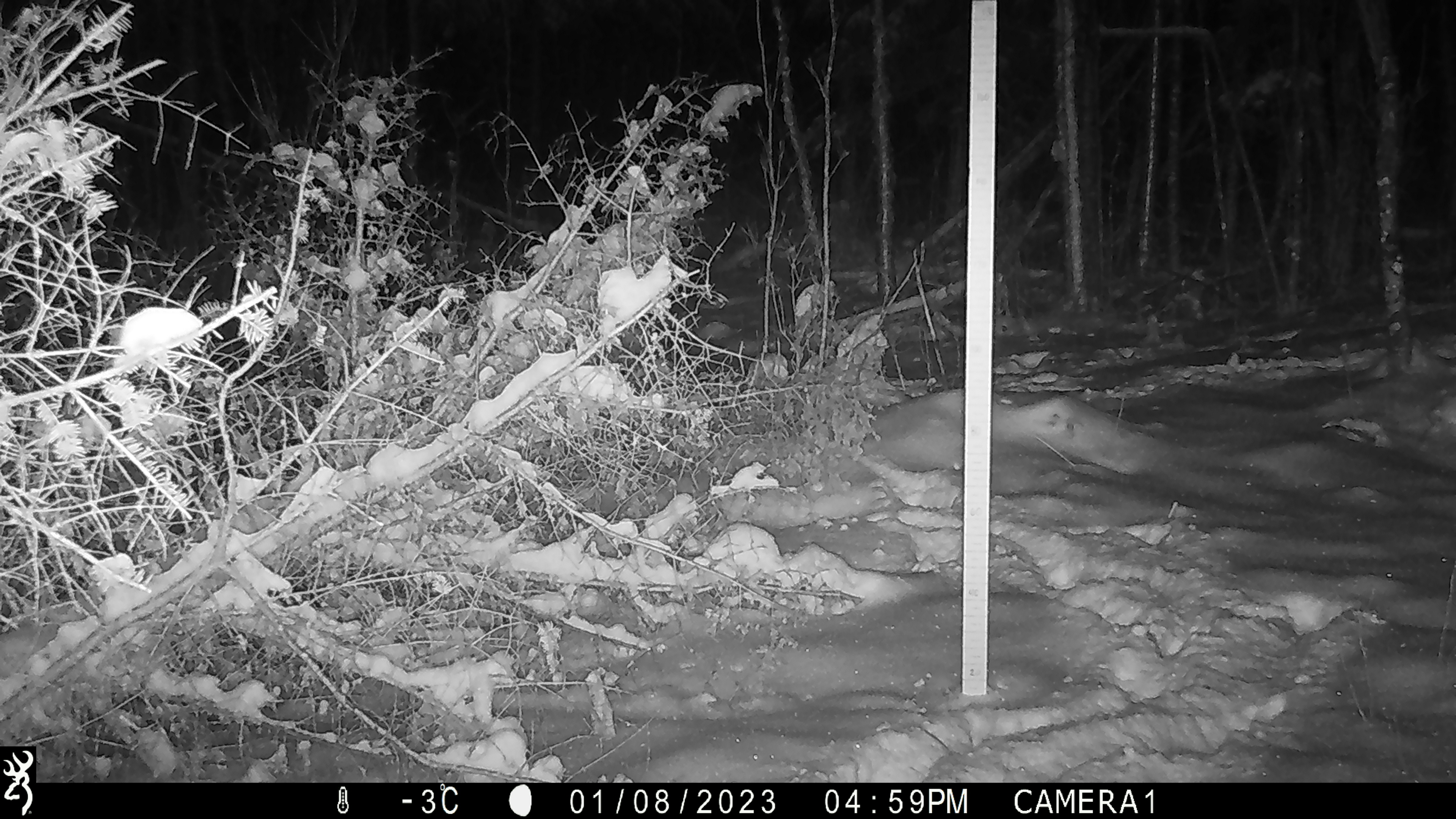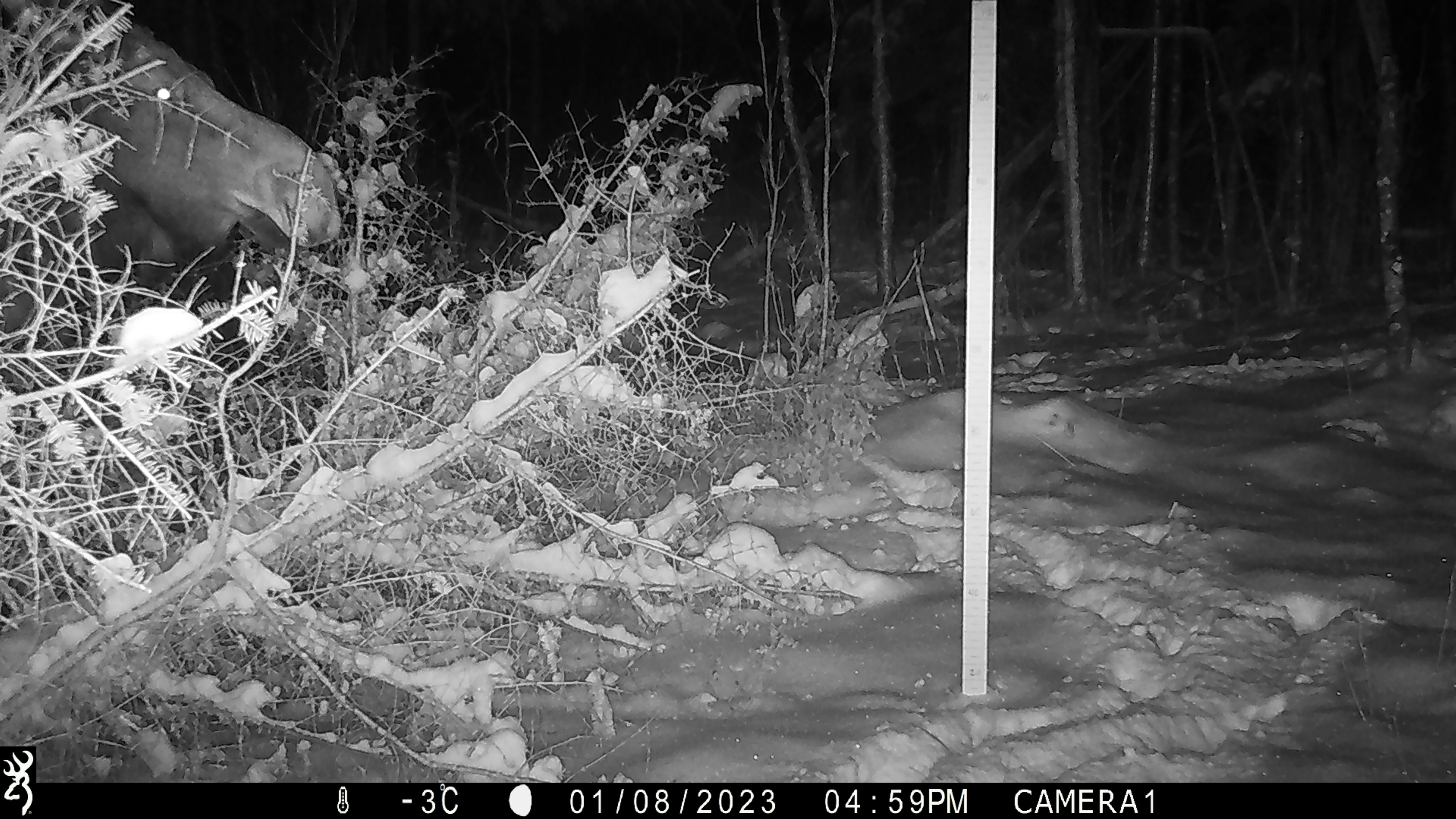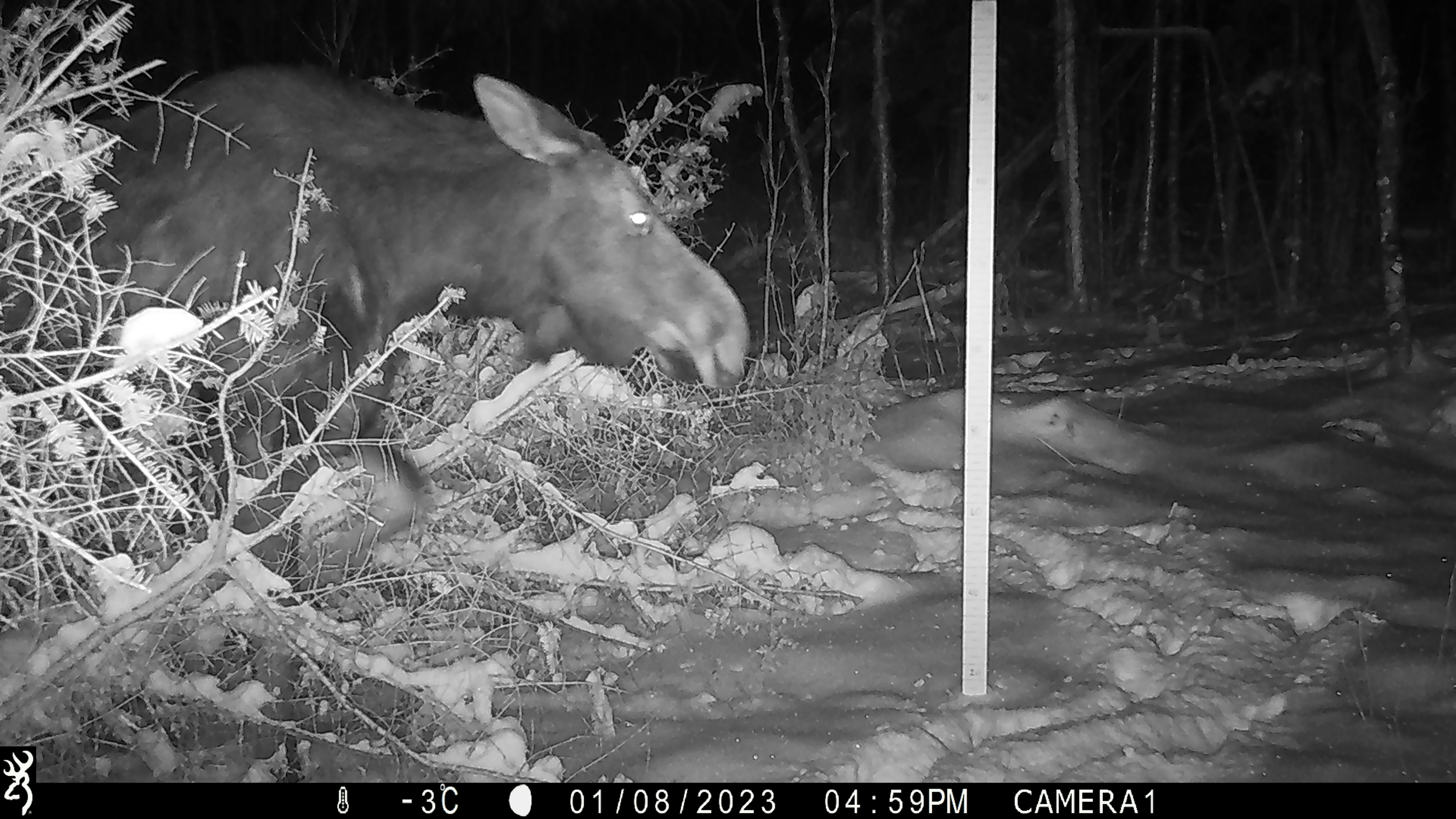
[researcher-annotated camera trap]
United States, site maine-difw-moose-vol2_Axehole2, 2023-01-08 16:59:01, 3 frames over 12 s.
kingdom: Animalia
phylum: Chordata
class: Mammalia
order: Artiodactyla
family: Cervidae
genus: Alces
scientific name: Alces alces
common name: moose